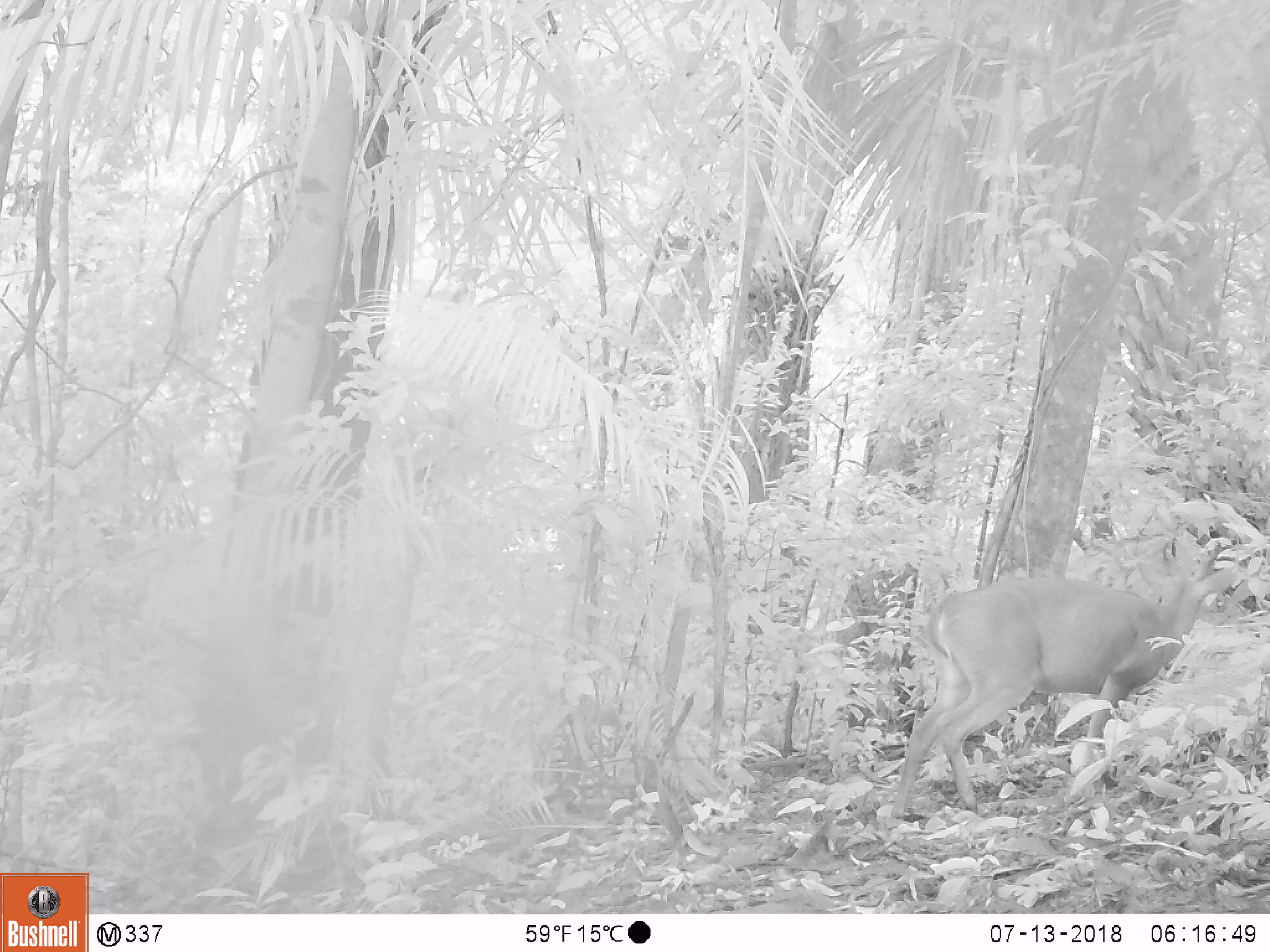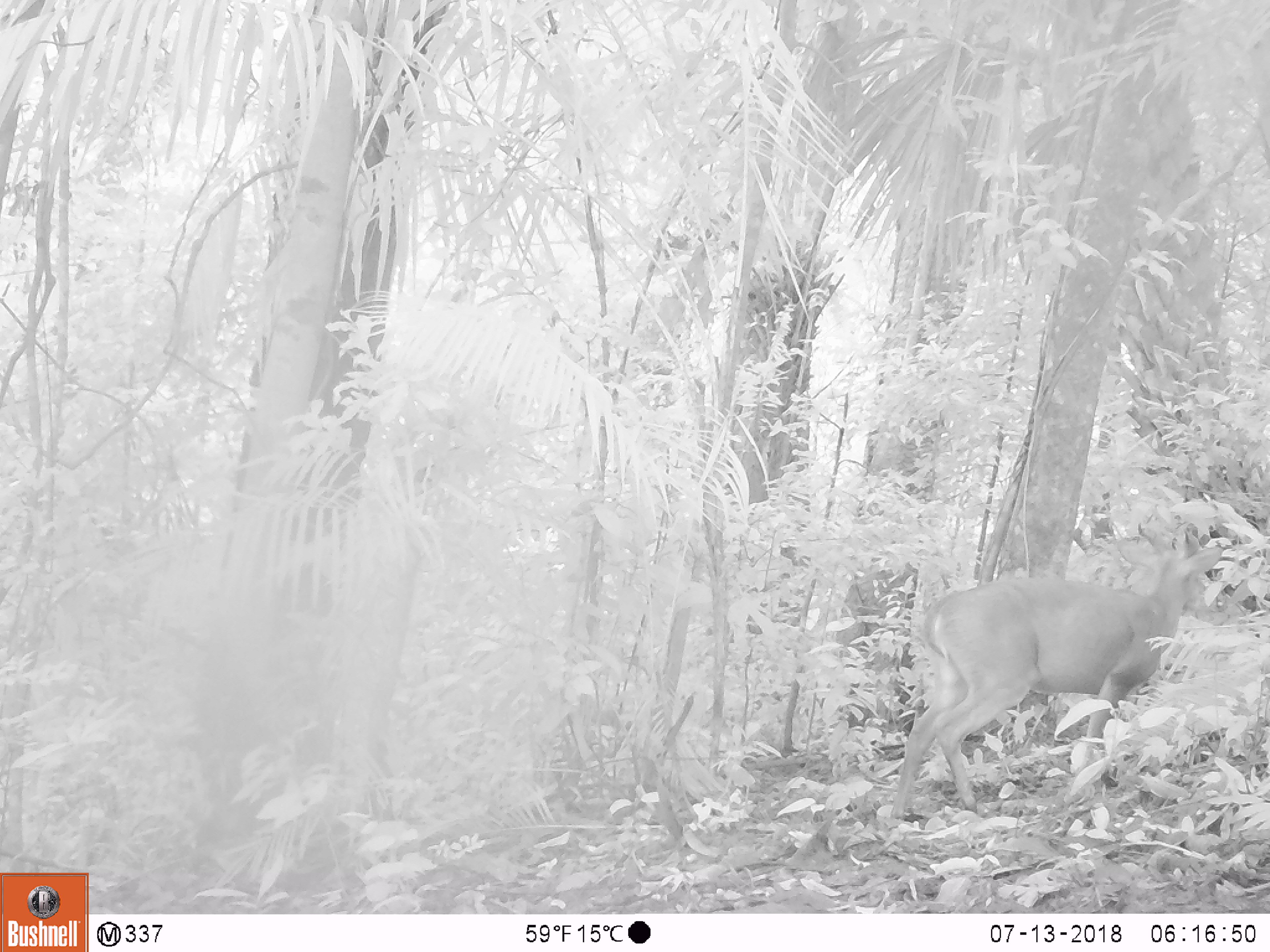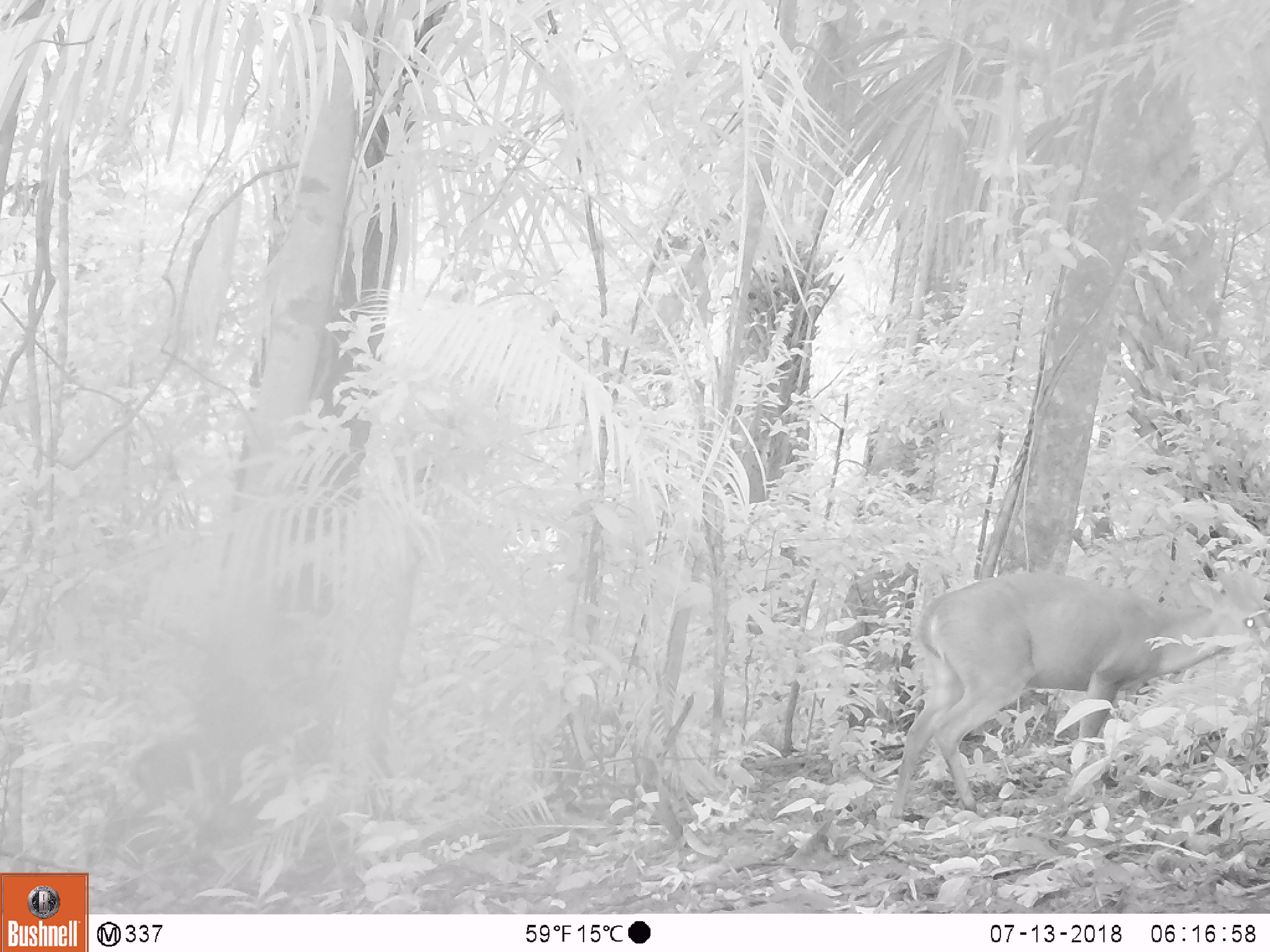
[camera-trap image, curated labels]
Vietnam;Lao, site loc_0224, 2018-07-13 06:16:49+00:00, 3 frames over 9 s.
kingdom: Animalia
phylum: Chordata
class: Mammalia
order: Artiodactyla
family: Cervidae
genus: Muntiacus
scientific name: Muntiacus vuquangensis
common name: large-antlered muntjac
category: large antlered muntjac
Large antlered muntjac (large-antlered muntjac) (Muntiacus vuquangensis). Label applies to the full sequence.